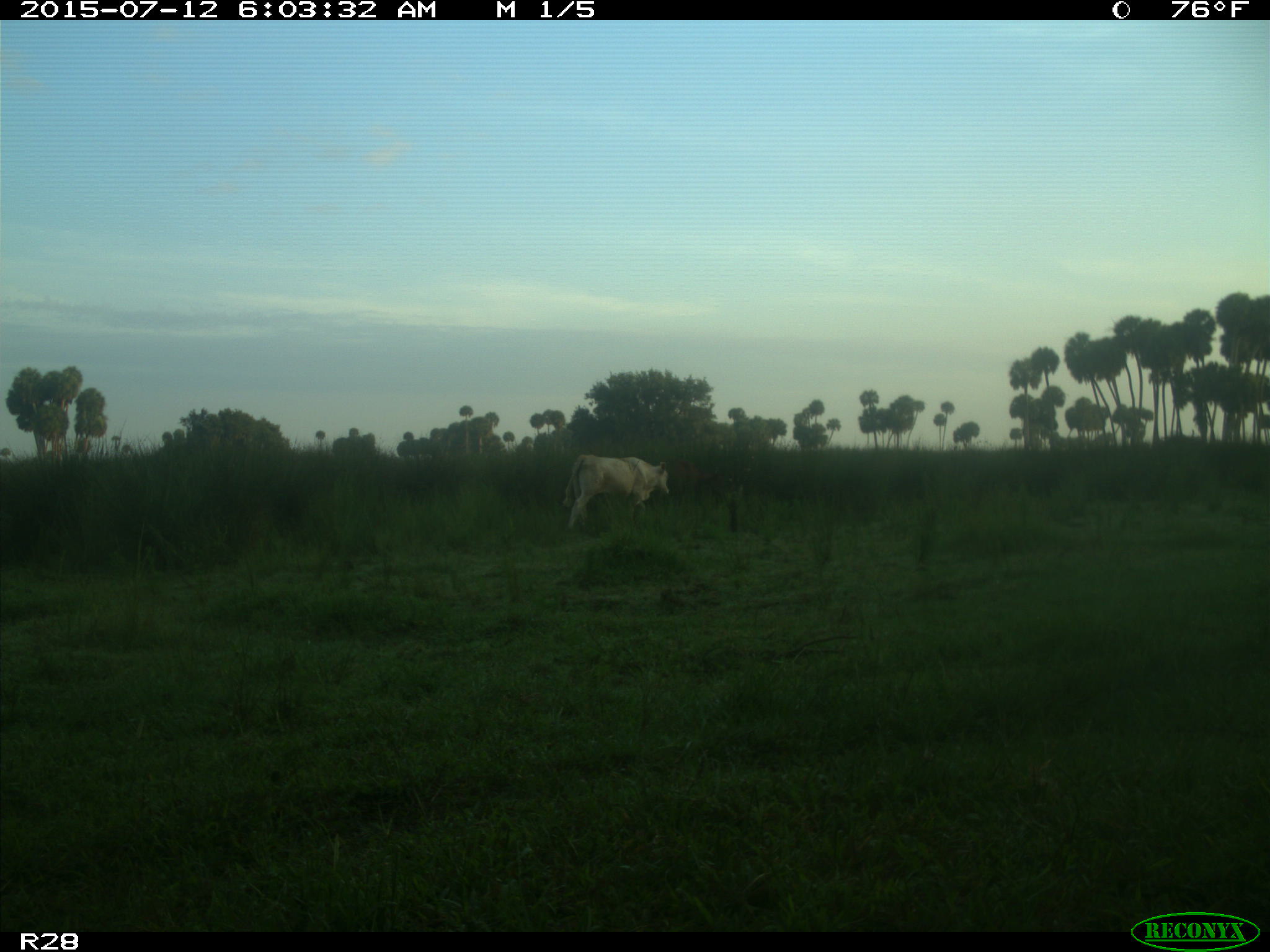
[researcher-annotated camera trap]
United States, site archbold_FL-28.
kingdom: Animalia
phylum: Chordata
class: Mammalia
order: Artiodactyla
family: Bovidae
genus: Bos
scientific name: Bos taurus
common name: domestic cow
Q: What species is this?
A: Bos taurus (domestic cow).